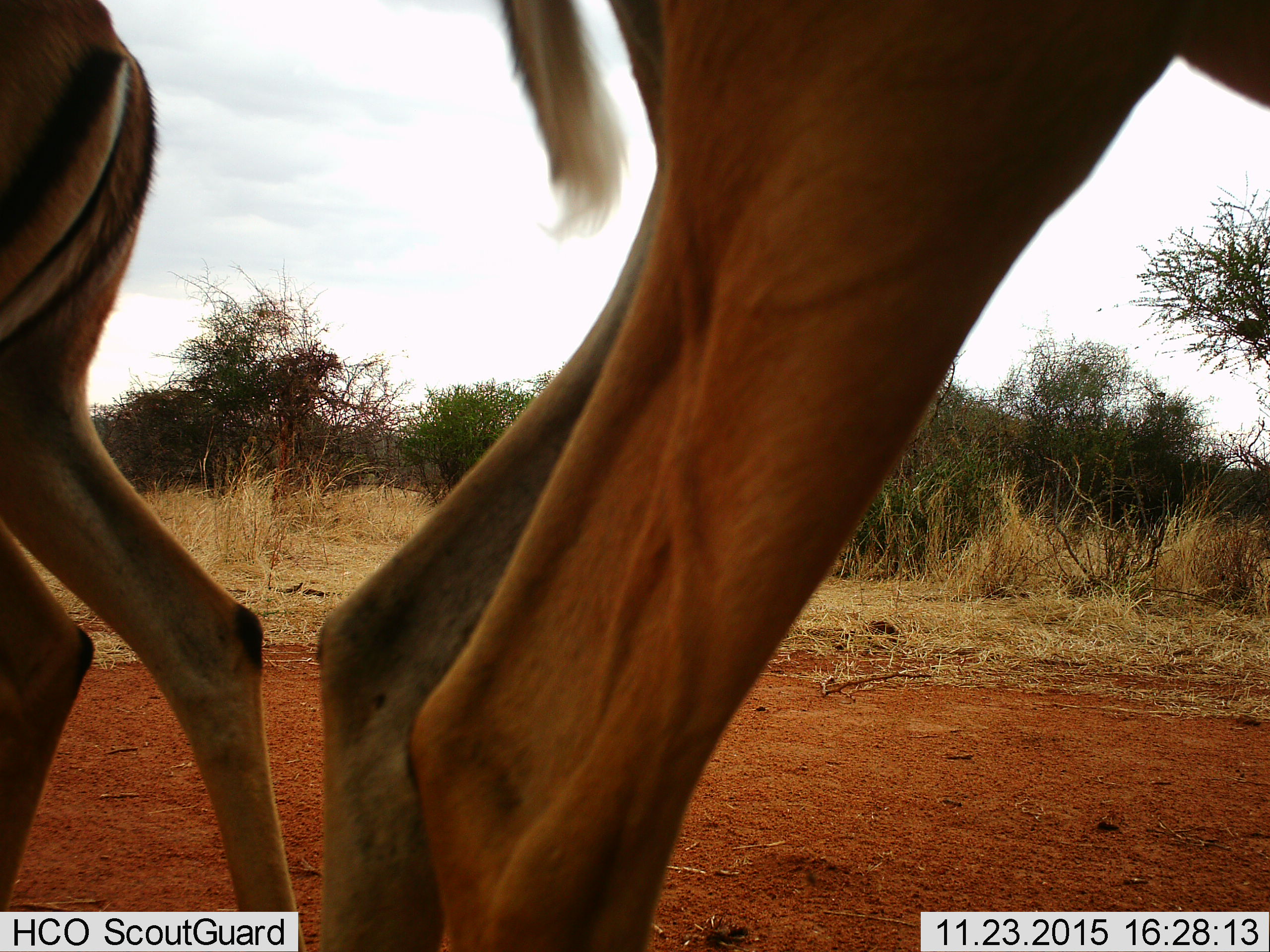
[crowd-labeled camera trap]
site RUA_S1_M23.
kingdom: Animalia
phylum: Chordata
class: Mammalia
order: Artiodactyla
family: Bovidae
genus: Aepyceros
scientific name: Aepyceros melampus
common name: impala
Impala (Aepyceros melampus), count 2. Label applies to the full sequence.